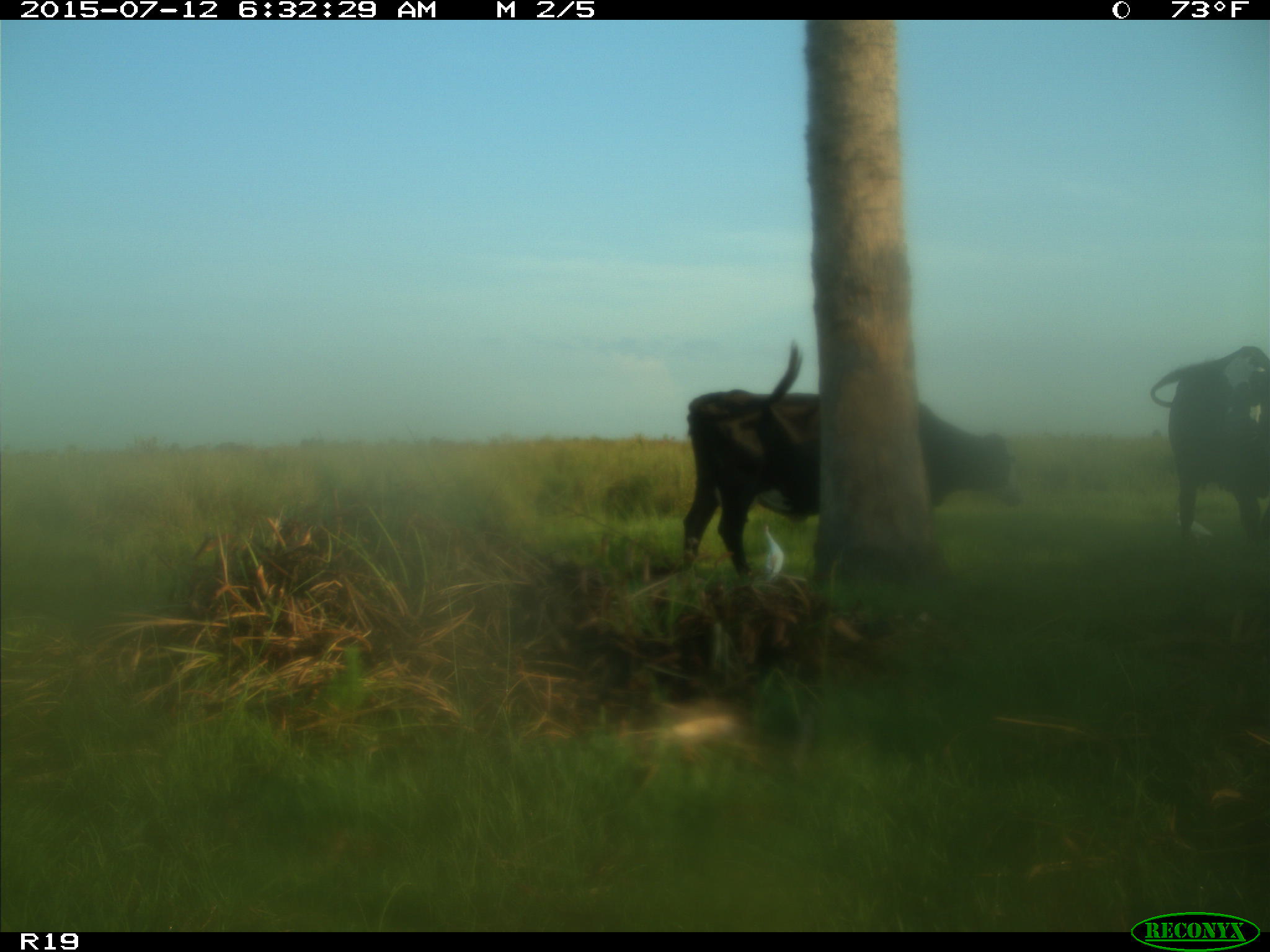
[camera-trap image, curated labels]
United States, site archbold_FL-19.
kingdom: Animalia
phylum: Chordata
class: Mammalia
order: Artiodactyla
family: Bovidae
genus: Bos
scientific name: Bos taurus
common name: domestic cow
Bos taurus (domestic cow).